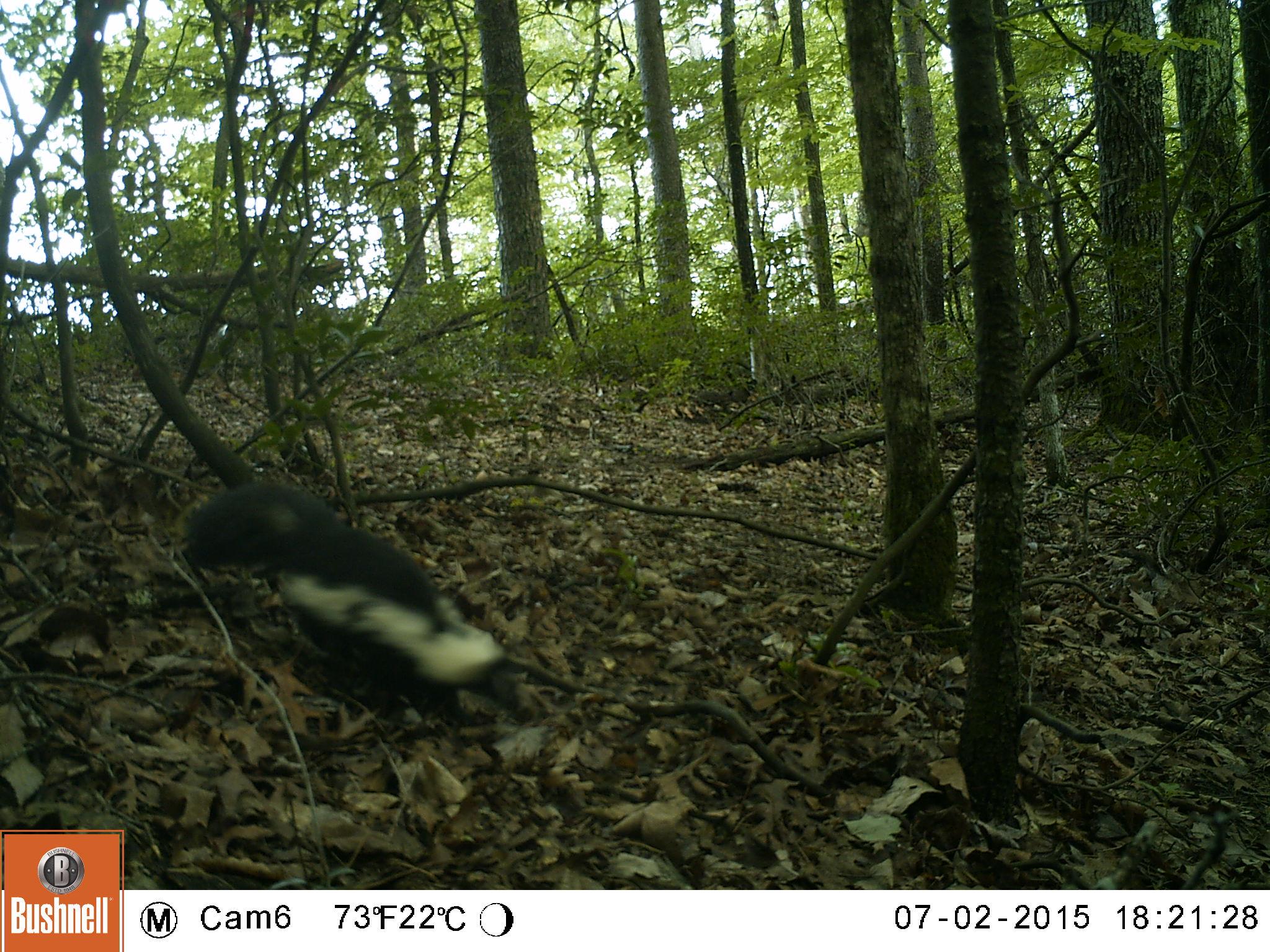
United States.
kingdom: Animalia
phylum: Chordata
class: Mammalia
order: Carnivora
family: Mephitidae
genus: Mephitis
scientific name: Mephitis mephitis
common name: striped skunk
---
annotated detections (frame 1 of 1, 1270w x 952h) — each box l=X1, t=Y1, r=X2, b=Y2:
Striped Skunk: l=170, t=472, r=535, b=732